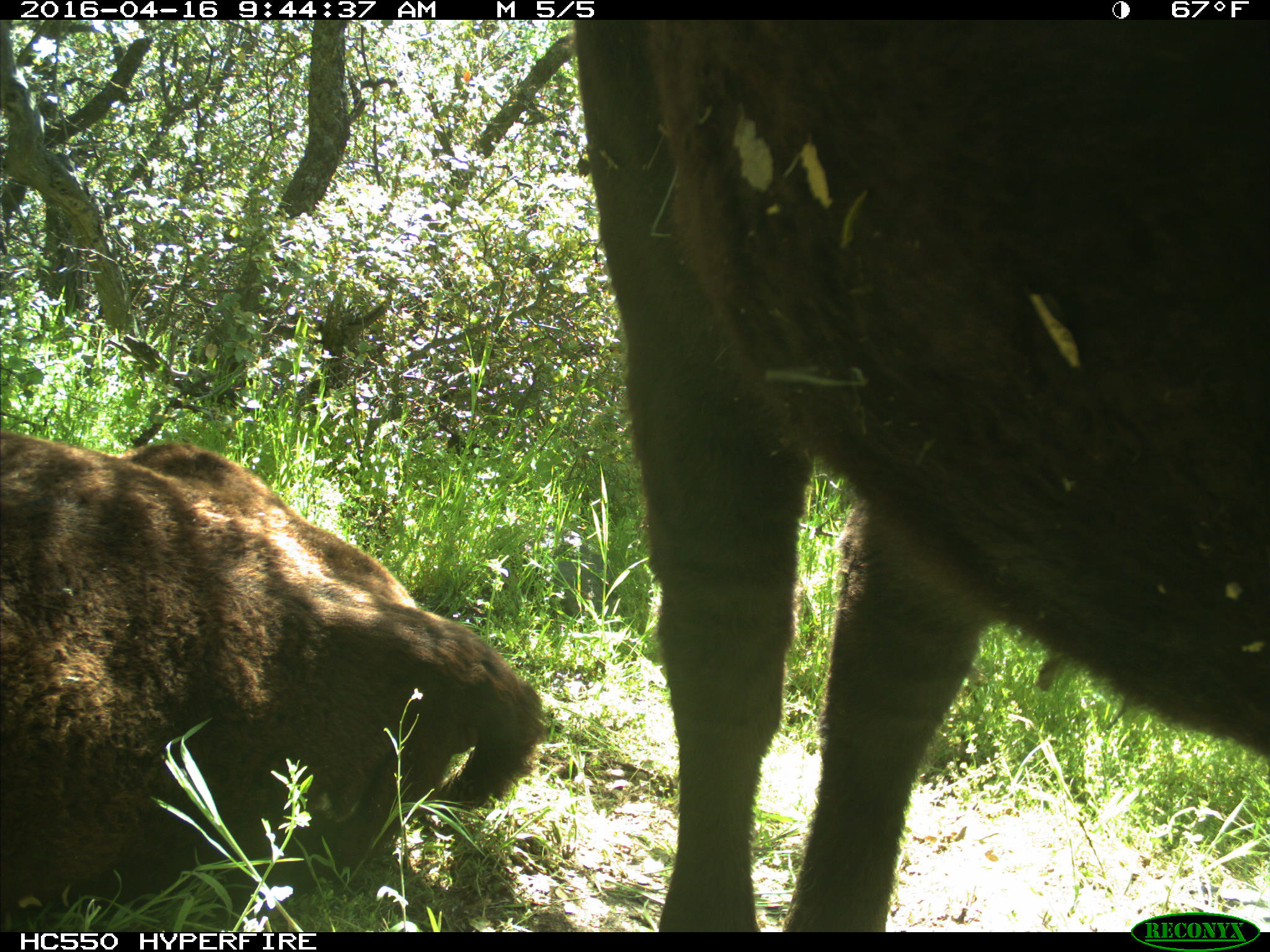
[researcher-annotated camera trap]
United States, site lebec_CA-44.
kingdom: Animalia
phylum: Chordata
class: Mammalia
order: Artiodactyla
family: Bovidae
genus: Bos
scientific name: Bos taurus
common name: domestic cow